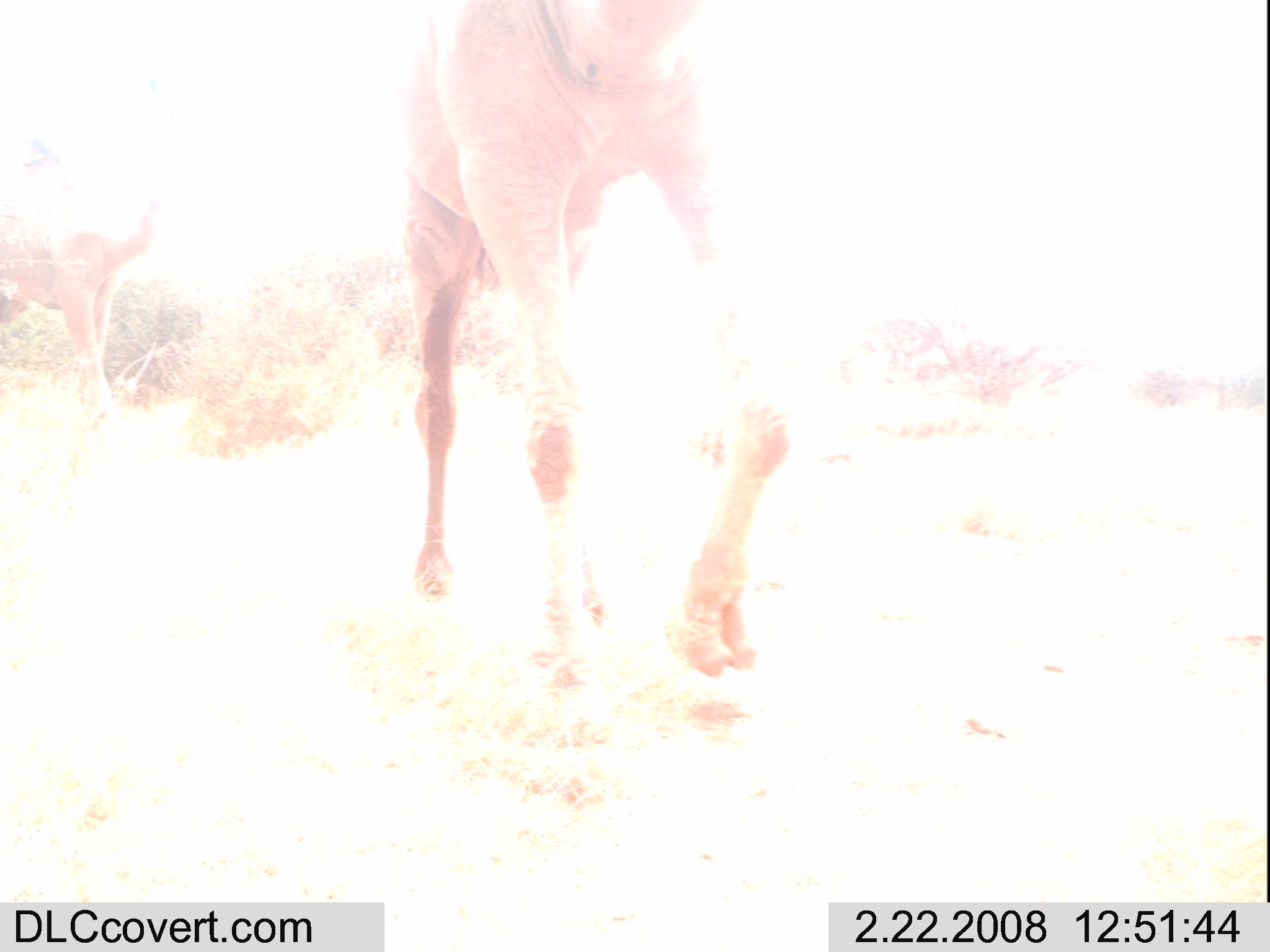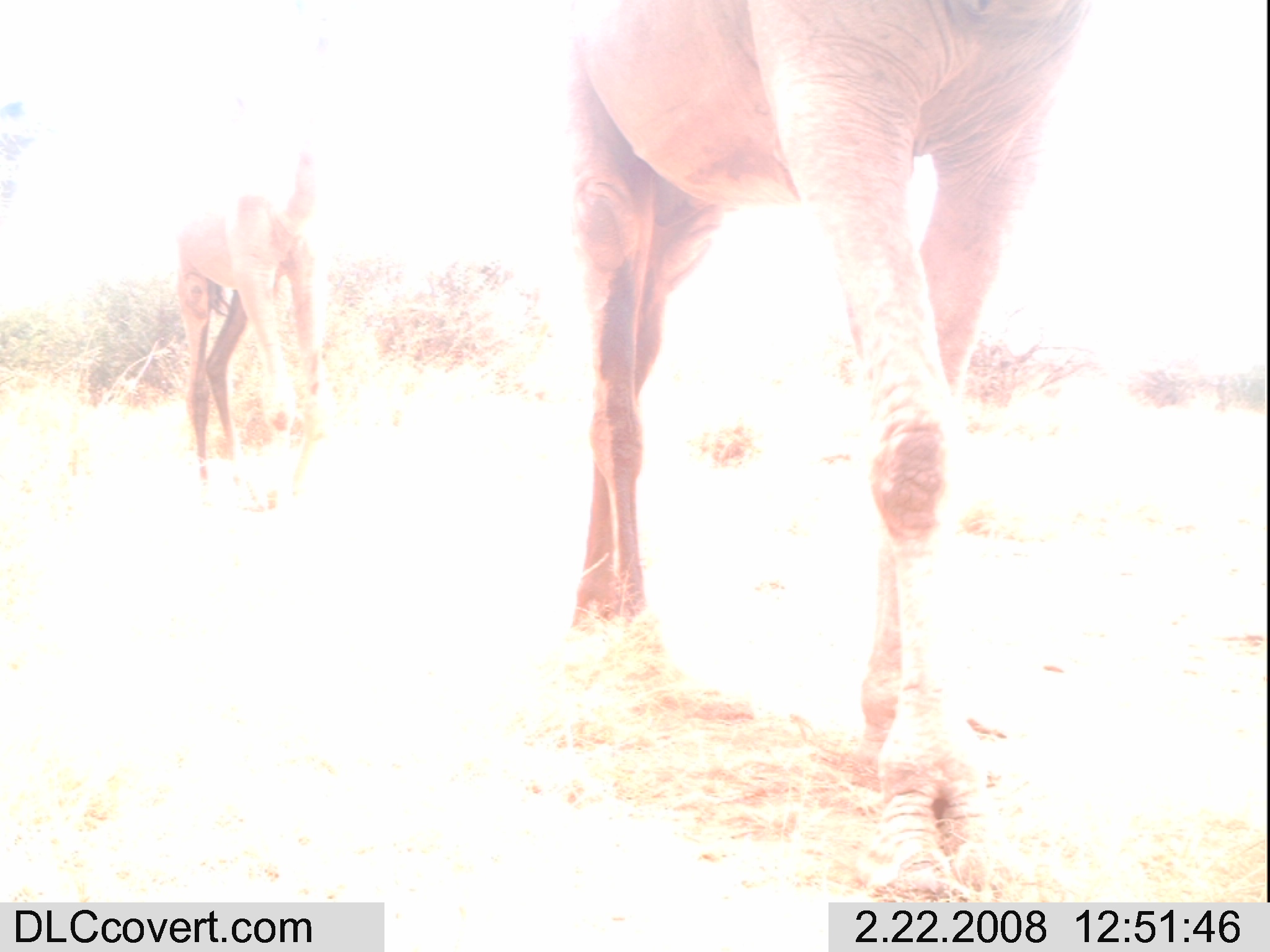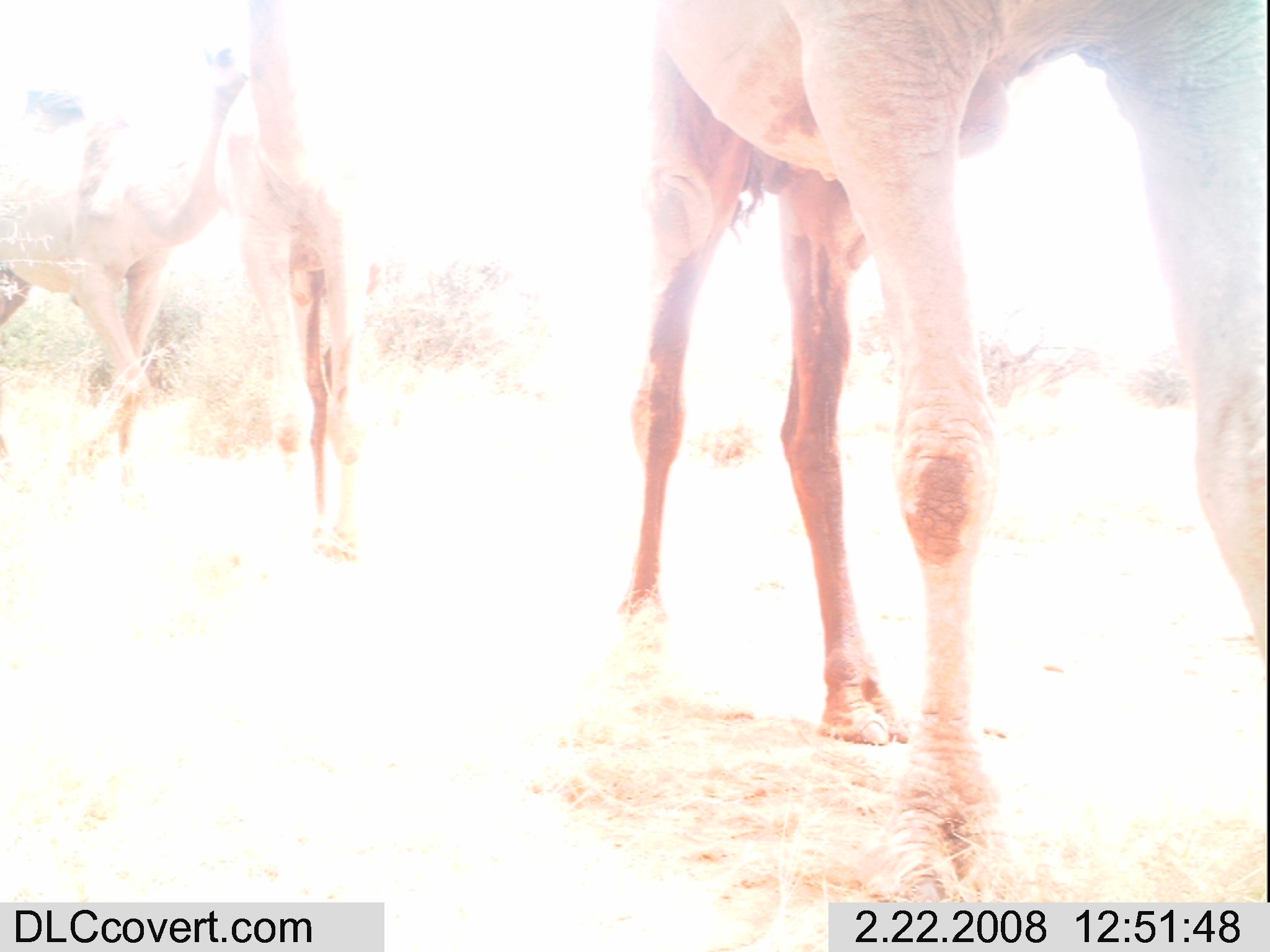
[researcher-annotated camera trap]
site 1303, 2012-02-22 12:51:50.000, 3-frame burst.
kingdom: Animalia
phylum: Chordata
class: Mammalia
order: Artiodactyla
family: Camelidae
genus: Camelus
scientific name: Camelus dromedarius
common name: dromedary camel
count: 2